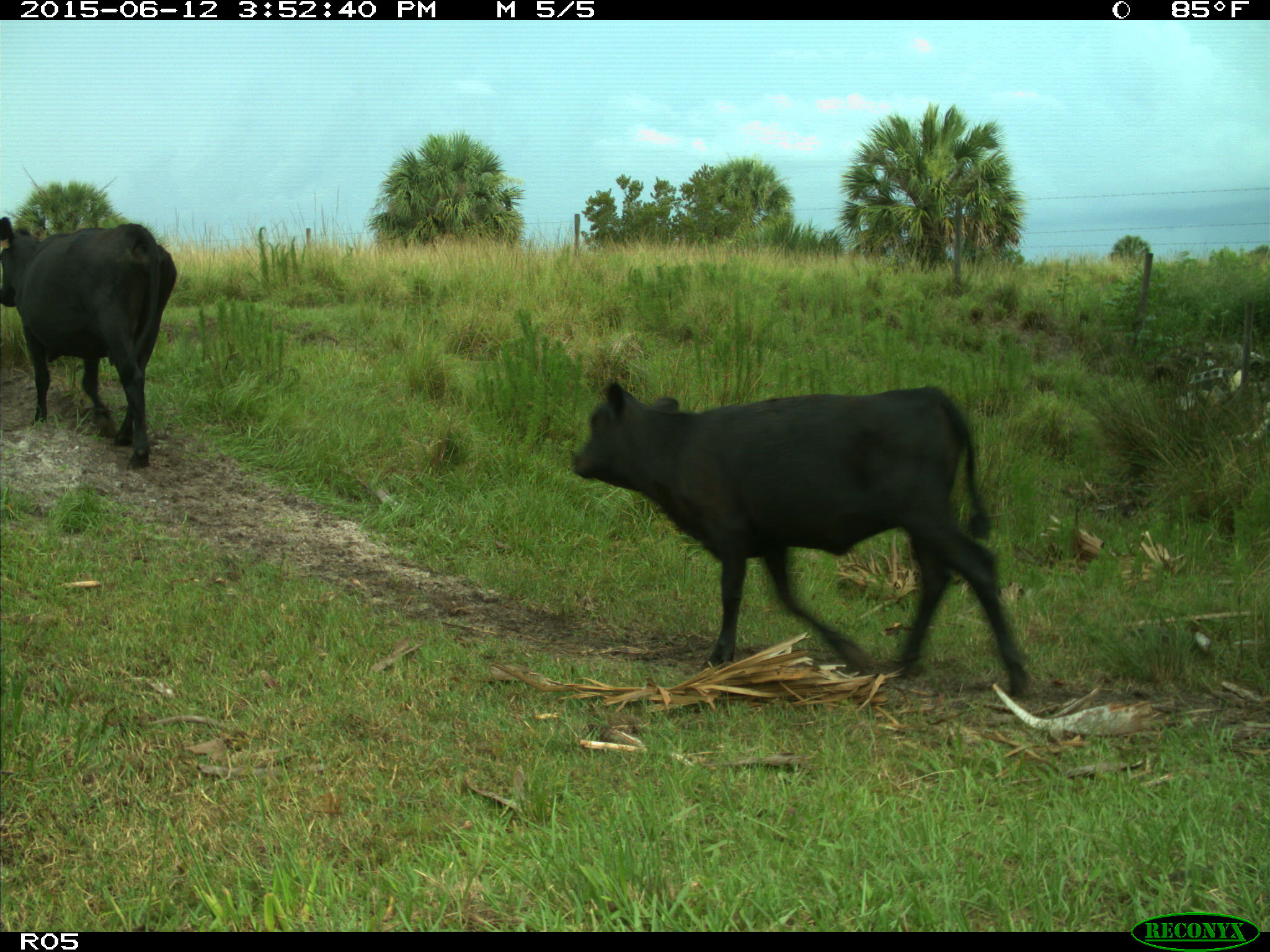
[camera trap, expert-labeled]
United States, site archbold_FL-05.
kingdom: Animalia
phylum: Chordata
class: Mammalia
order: Artiodactyla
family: Bovidae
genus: Bos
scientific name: Bos taurus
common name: domestic cow